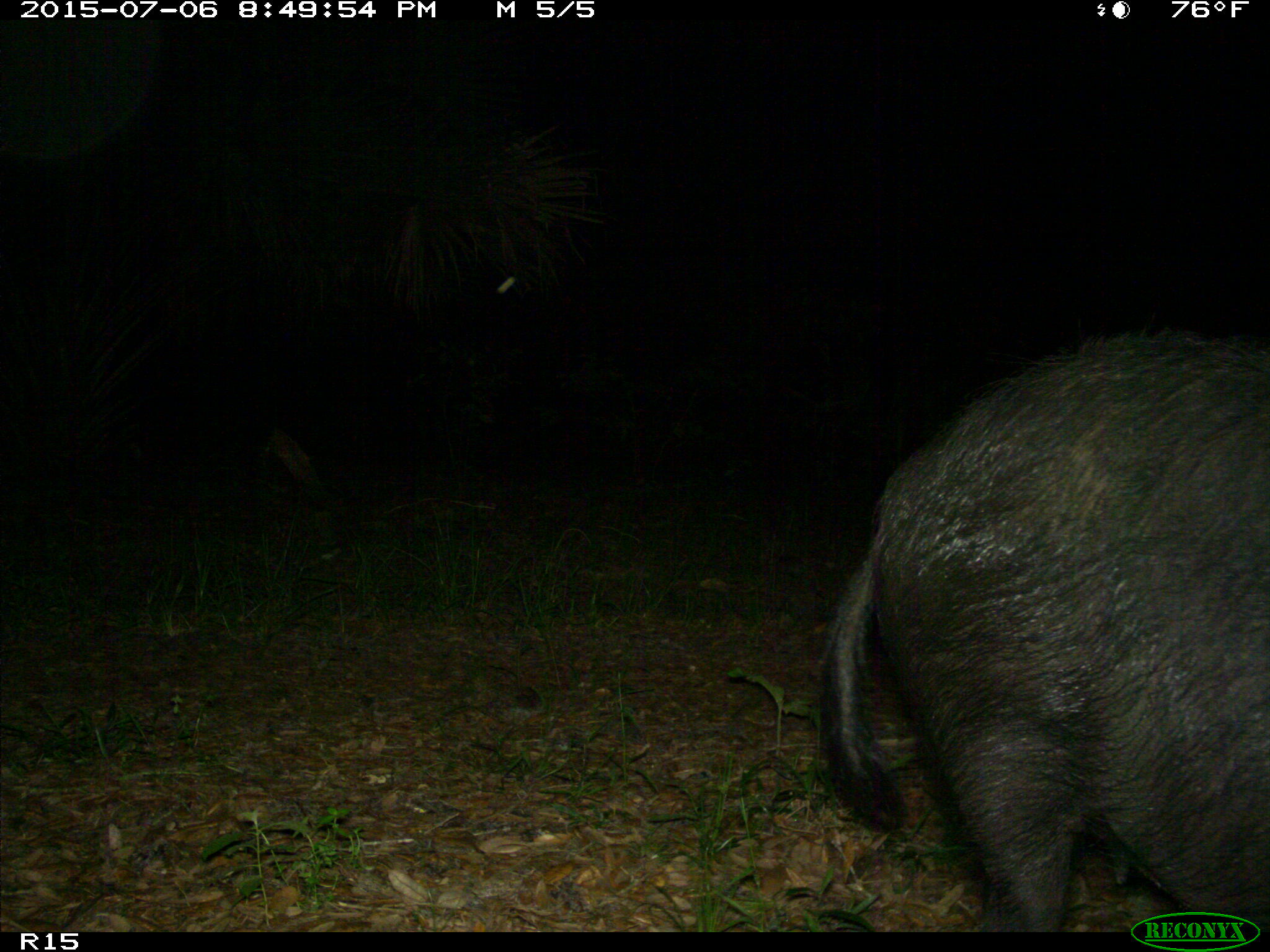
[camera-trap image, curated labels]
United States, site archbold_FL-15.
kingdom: Animalia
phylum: Chordata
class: Mammalia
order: Artiodactyla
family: Suidae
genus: Sus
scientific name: Sus scrofa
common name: wild boar